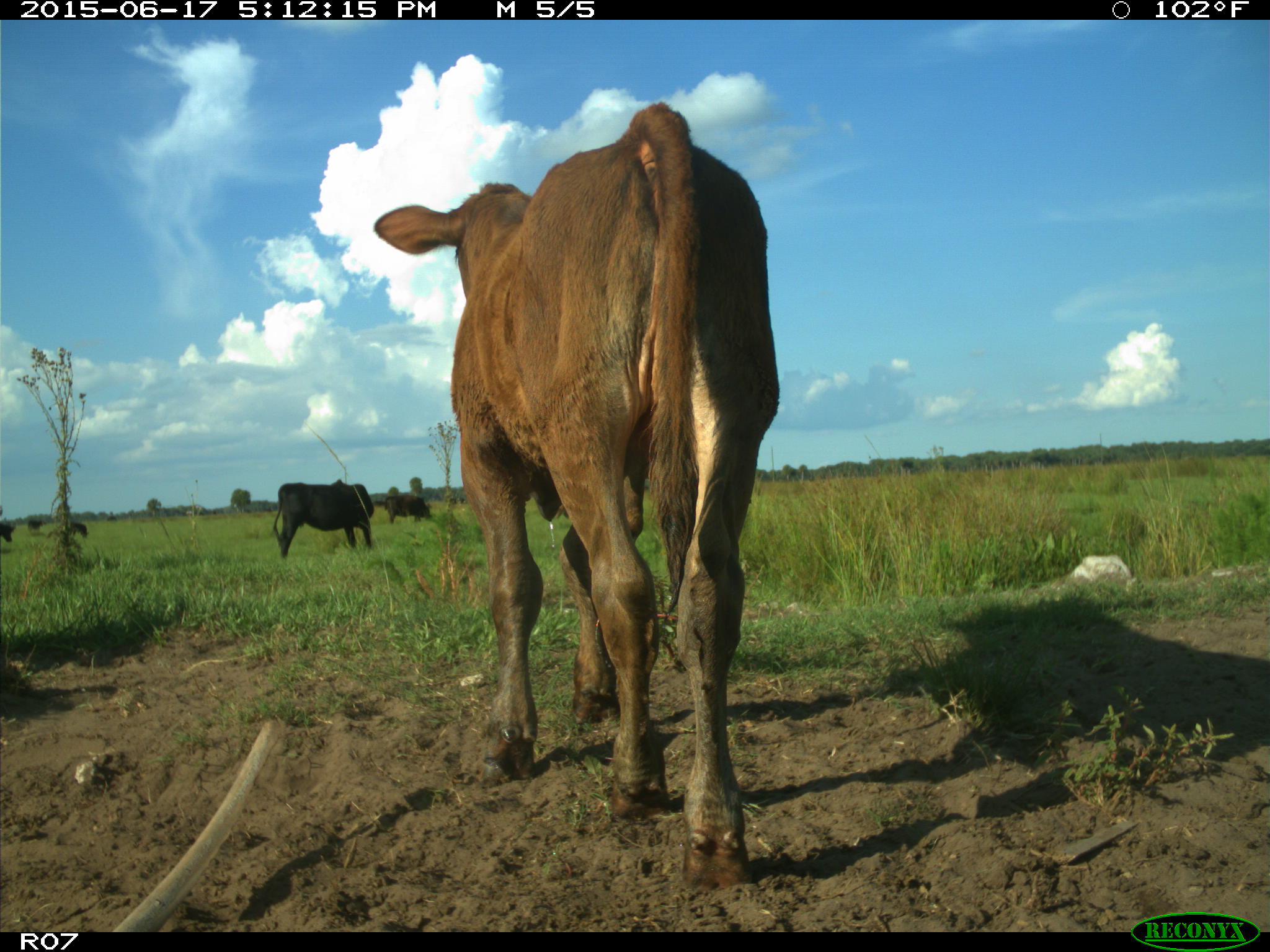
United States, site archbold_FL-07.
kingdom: Animalia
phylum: Chordata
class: Mammalia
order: Artiodactyla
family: Bovidae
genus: Bos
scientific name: Bos taurus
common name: domestic cow